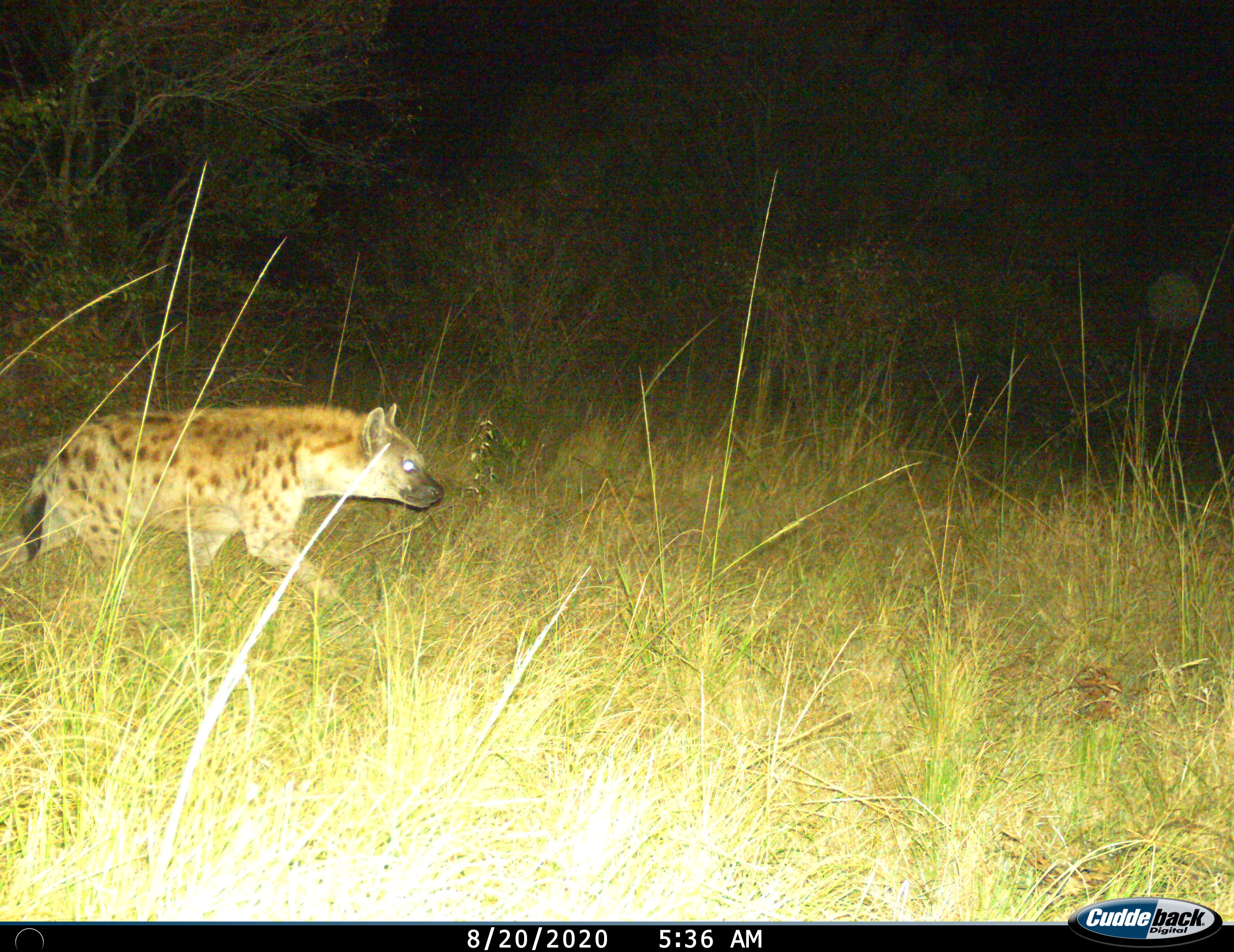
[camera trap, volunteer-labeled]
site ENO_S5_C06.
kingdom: Animalia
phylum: Chordata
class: Mammalia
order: Carnivora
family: Hyaenidae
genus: Crocuta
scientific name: Crocuta crocuta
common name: spotted hyena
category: hyenaspotted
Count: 1.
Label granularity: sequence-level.